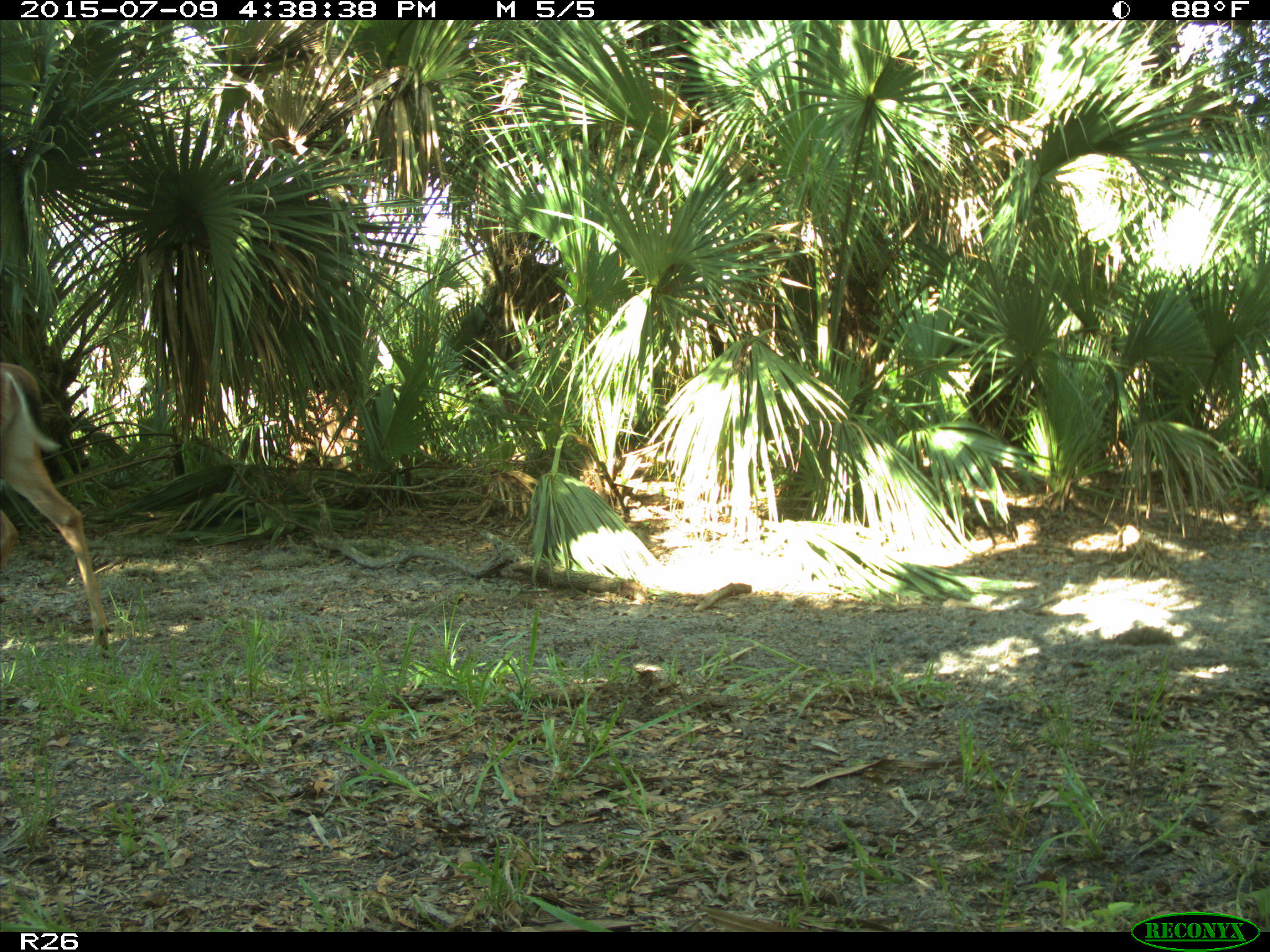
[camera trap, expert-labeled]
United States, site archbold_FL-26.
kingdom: Animalia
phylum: Chordata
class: Mammalia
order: Artiodactyla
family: Cervidae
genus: Odocoileus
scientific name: Odocoileus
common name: deer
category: unidentified deer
Unidentified deer (deer) (Odocoileus).